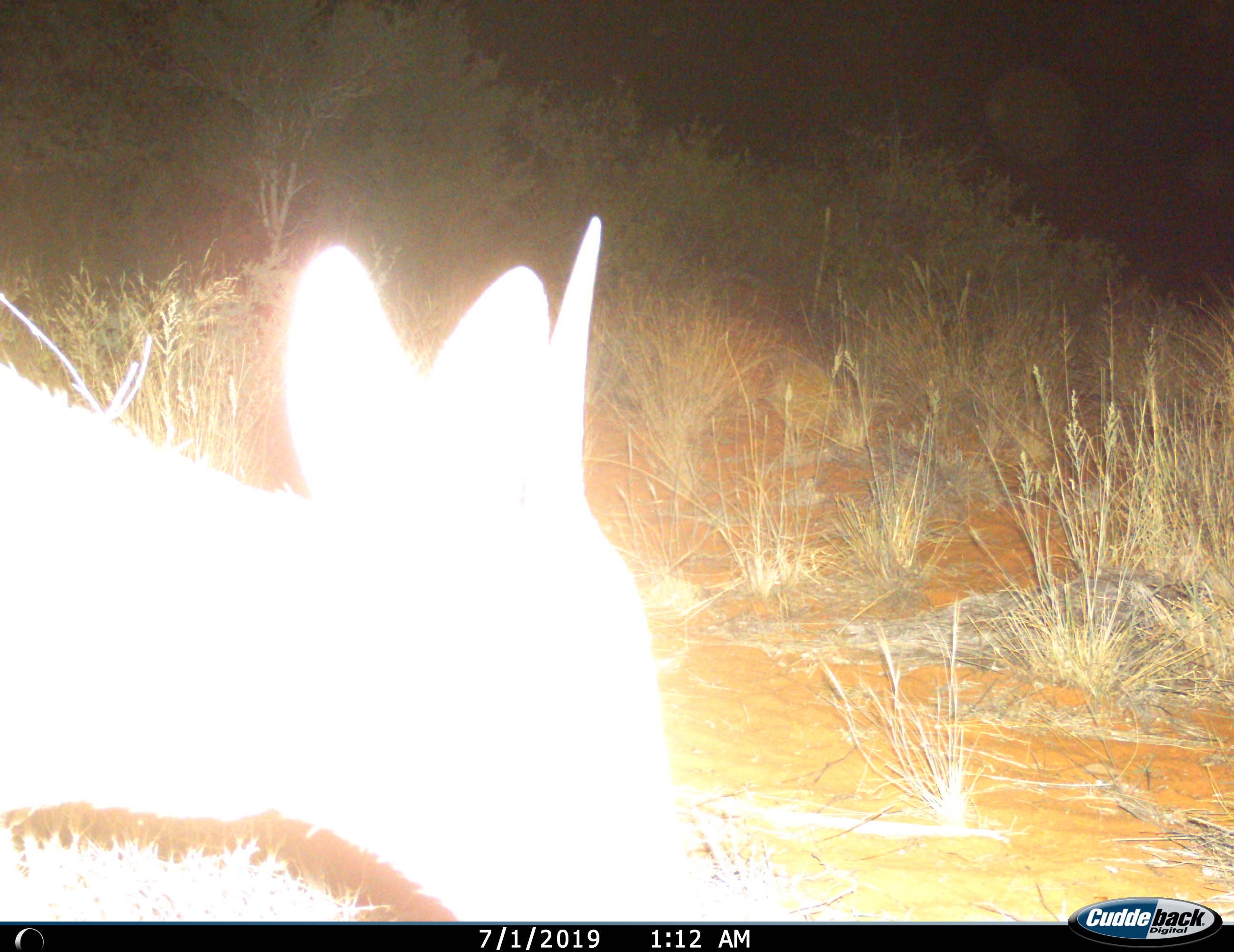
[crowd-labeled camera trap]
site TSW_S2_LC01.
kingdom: Animalia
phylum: Chordata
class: Mammalia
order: Artiodactyla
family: Bovidae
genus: Sylvicapra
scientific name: Sylvicapra grimmia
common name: common duiker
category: duikercommongrey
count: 1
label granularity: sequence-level